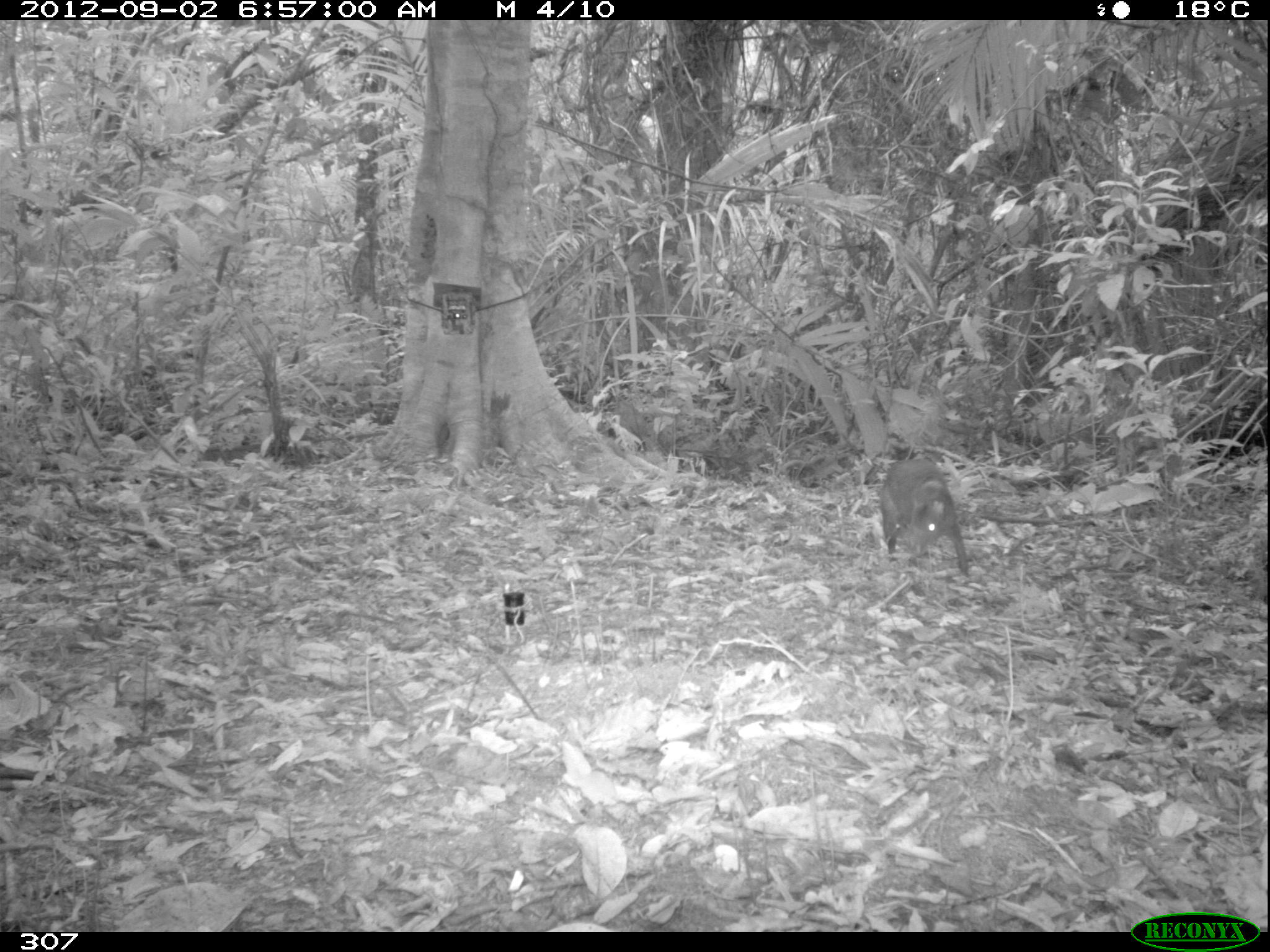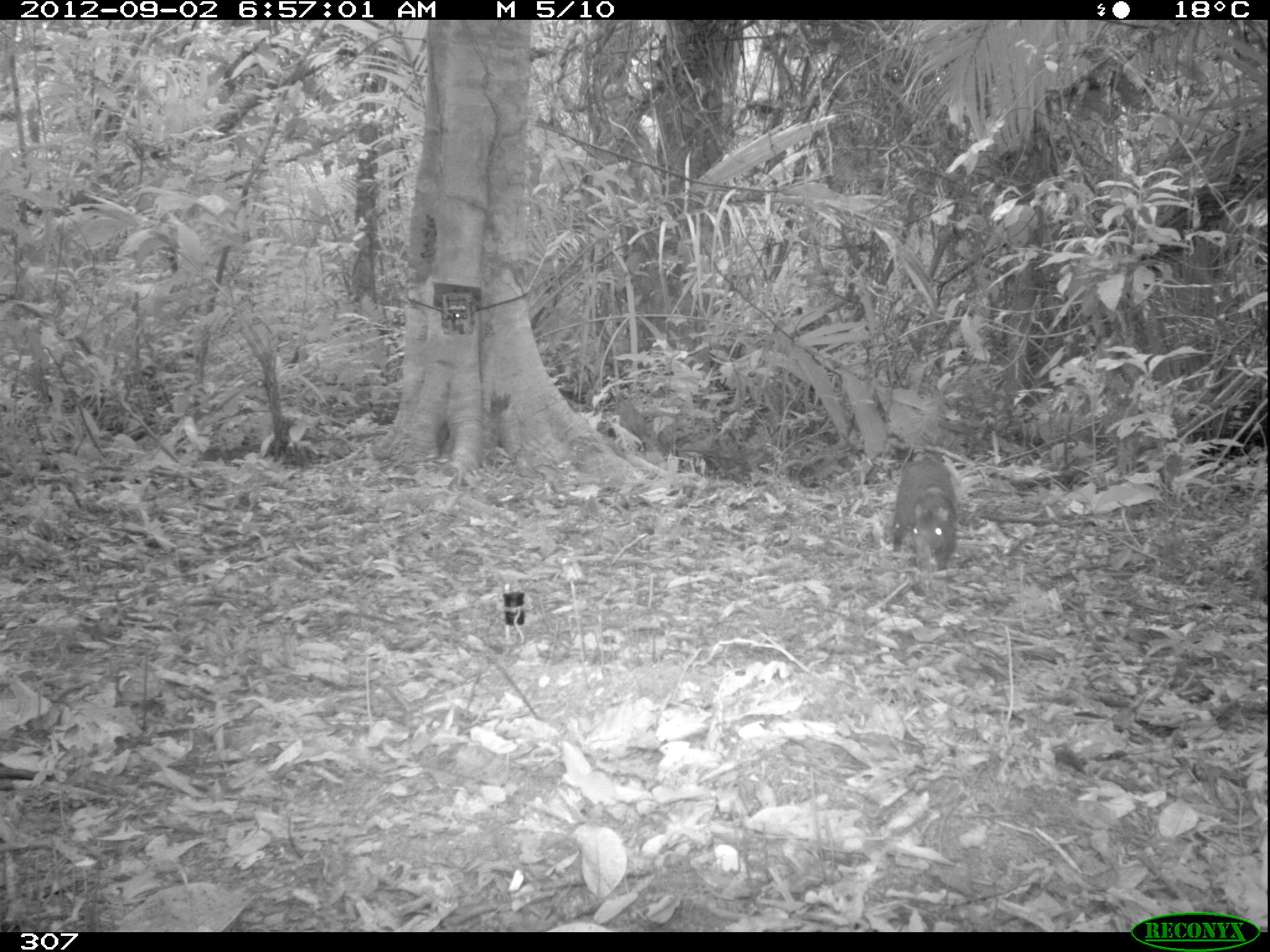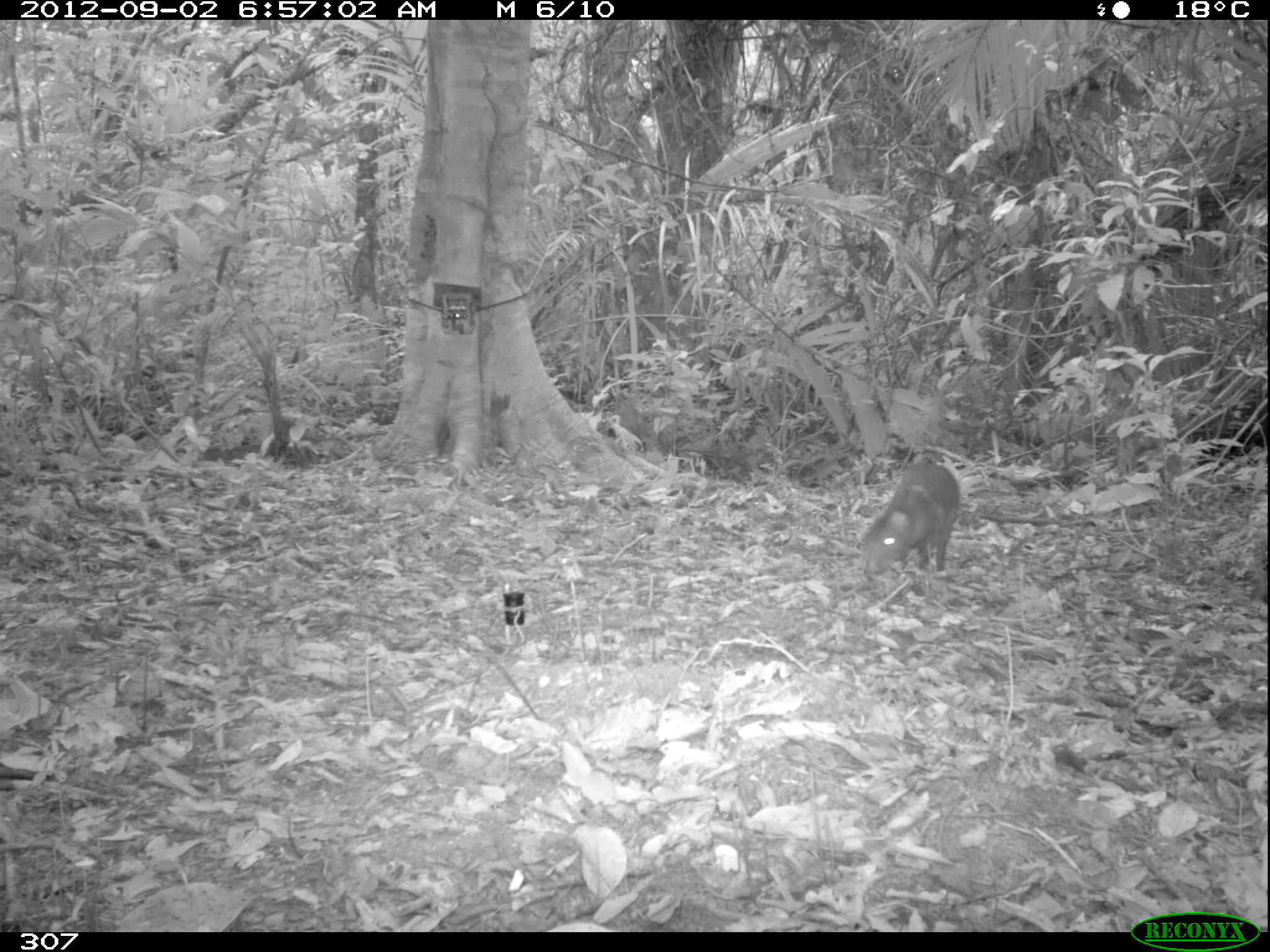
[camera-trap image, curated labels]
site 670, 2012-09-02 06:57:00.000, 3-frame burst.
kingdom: Animalia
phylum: Chordata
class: Mammalia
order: Rodentia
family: Dasyproctidae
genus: Dasyprocta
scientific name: Dasyprocta punctata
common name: central american agouti